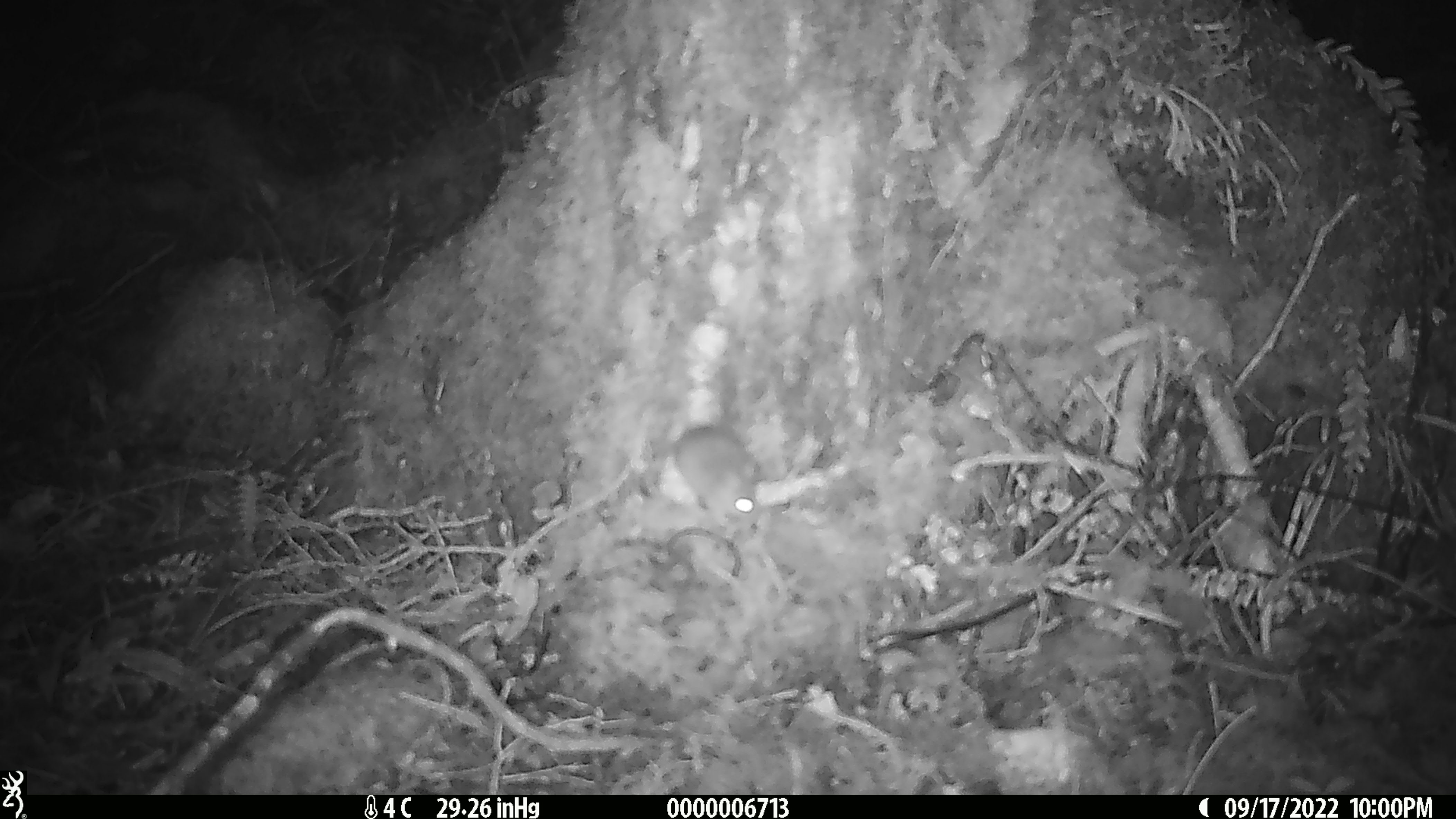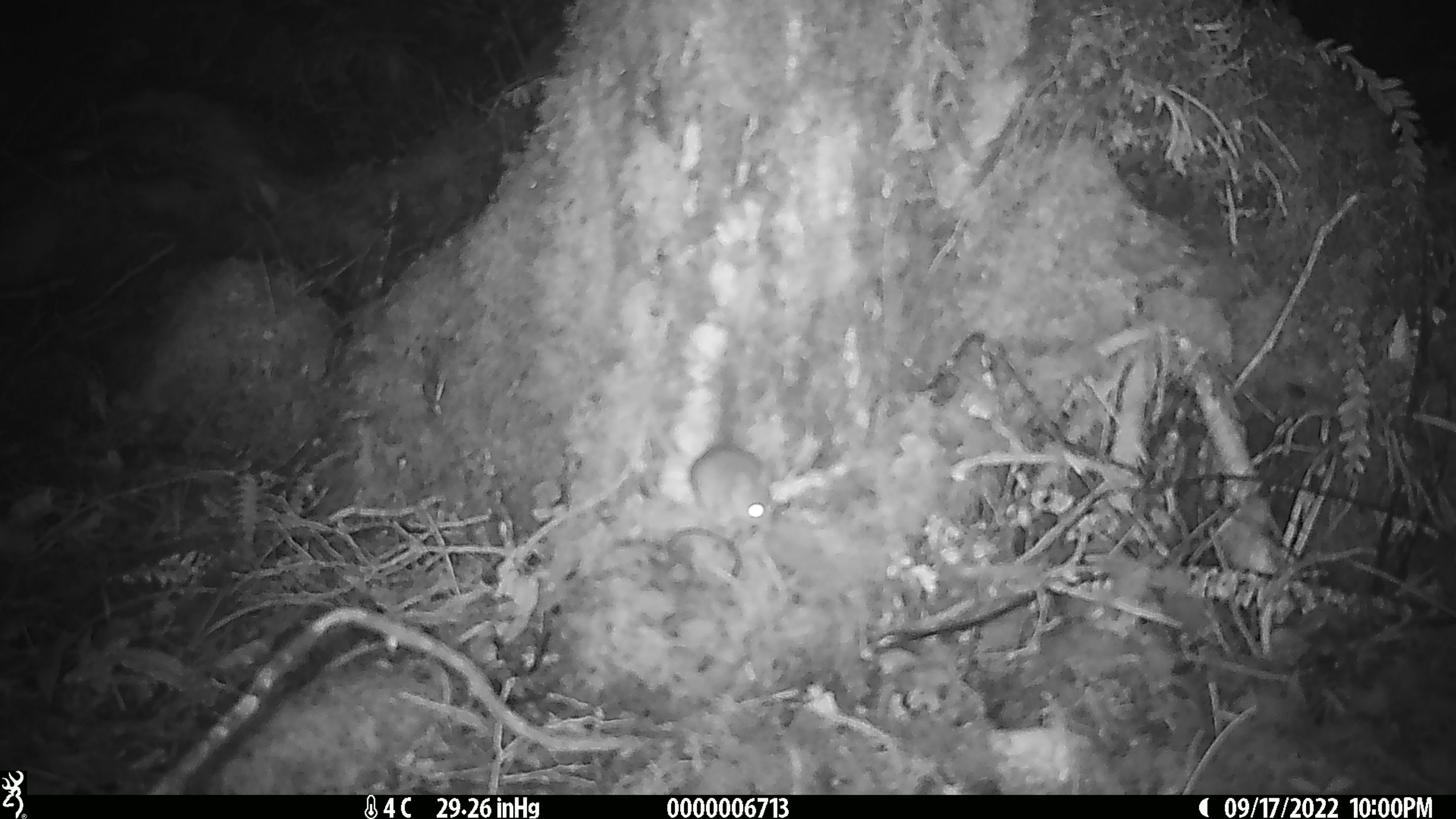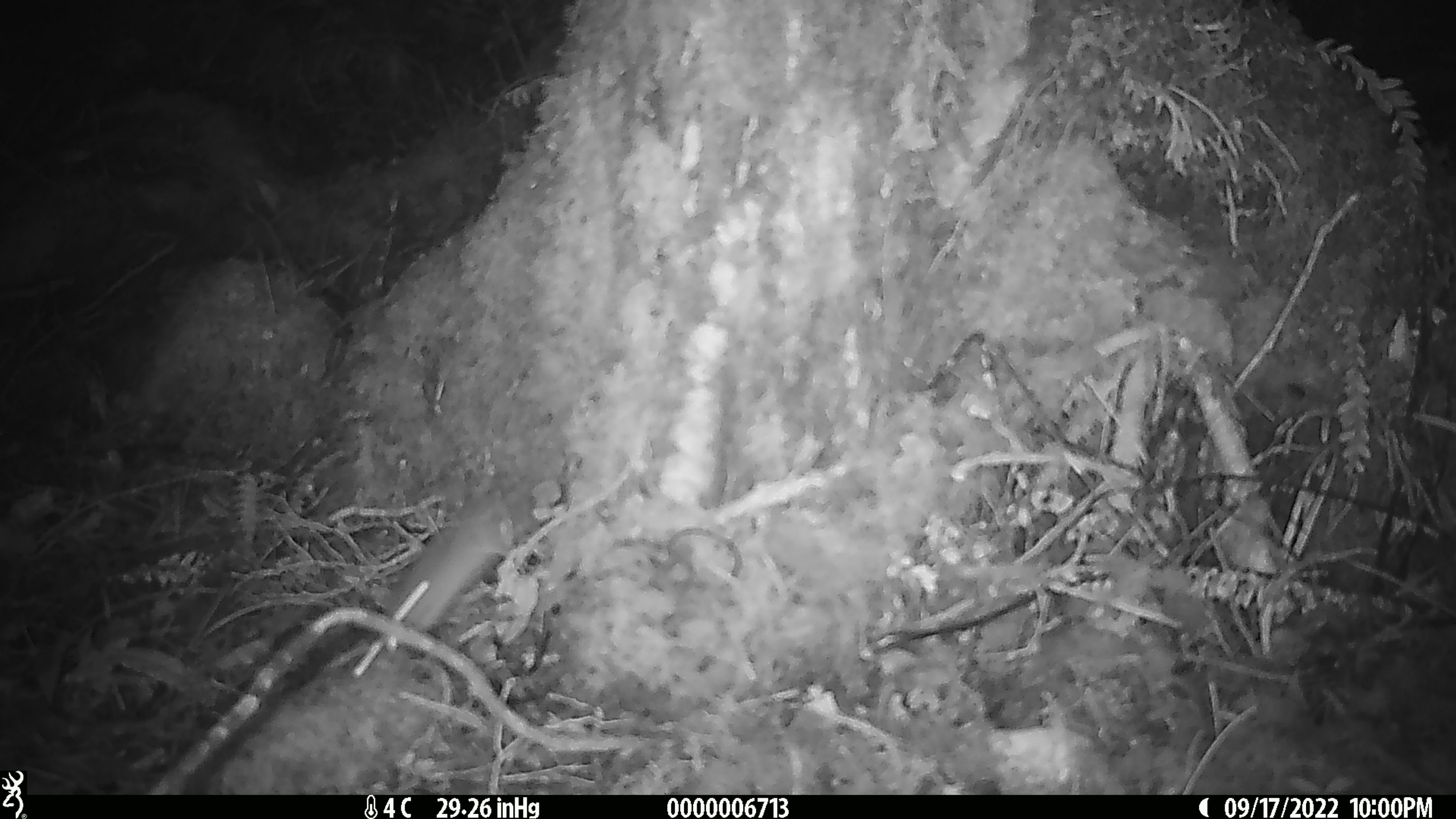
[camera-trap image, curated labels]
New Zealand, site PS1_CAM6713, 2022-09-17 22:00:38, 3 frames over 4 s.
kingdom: Animalia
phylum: Chordata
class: Mammalia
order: Rodentia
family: Muridae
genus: Mus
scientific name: Mus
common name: mouse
Mouse (Mus).